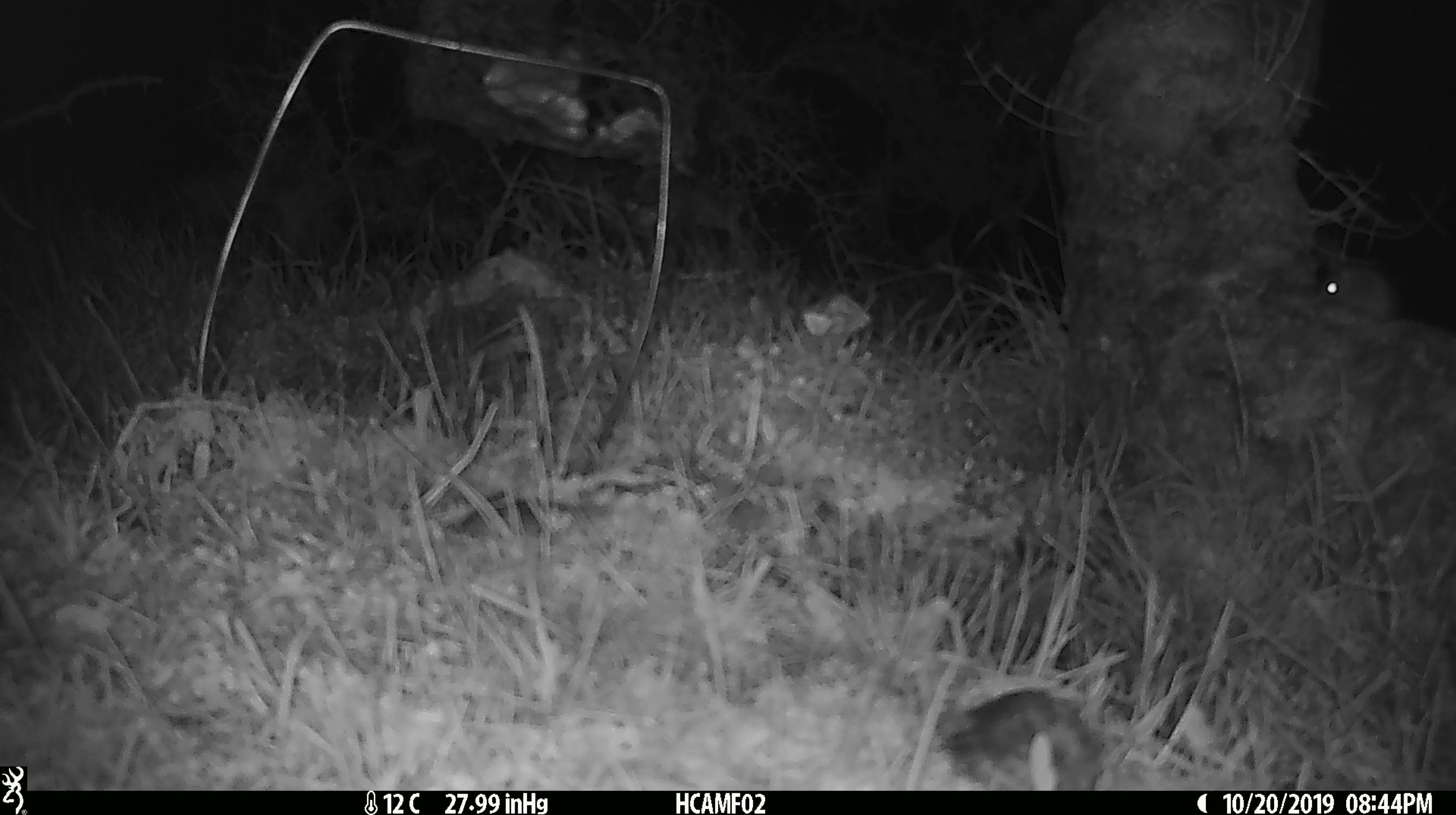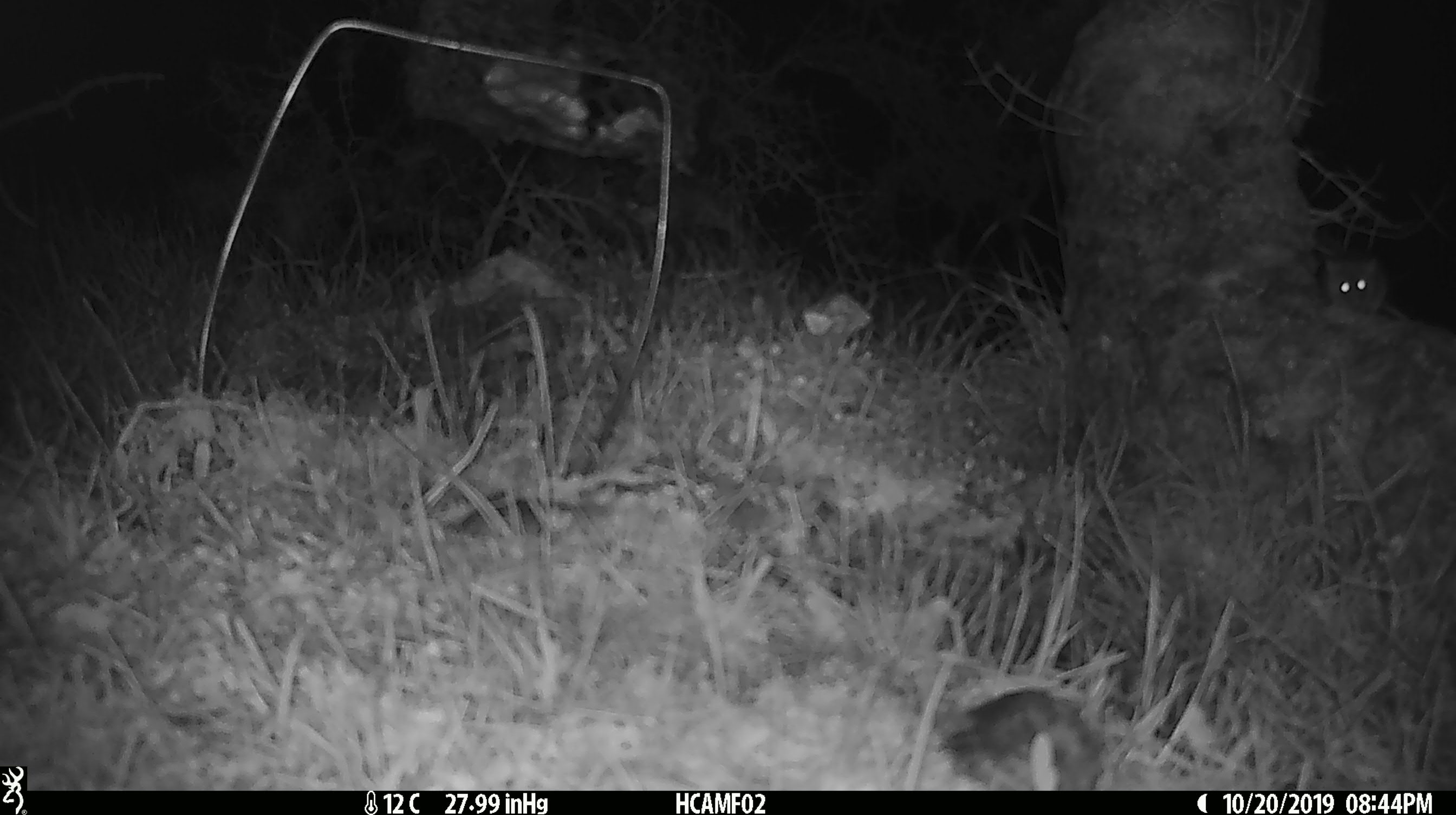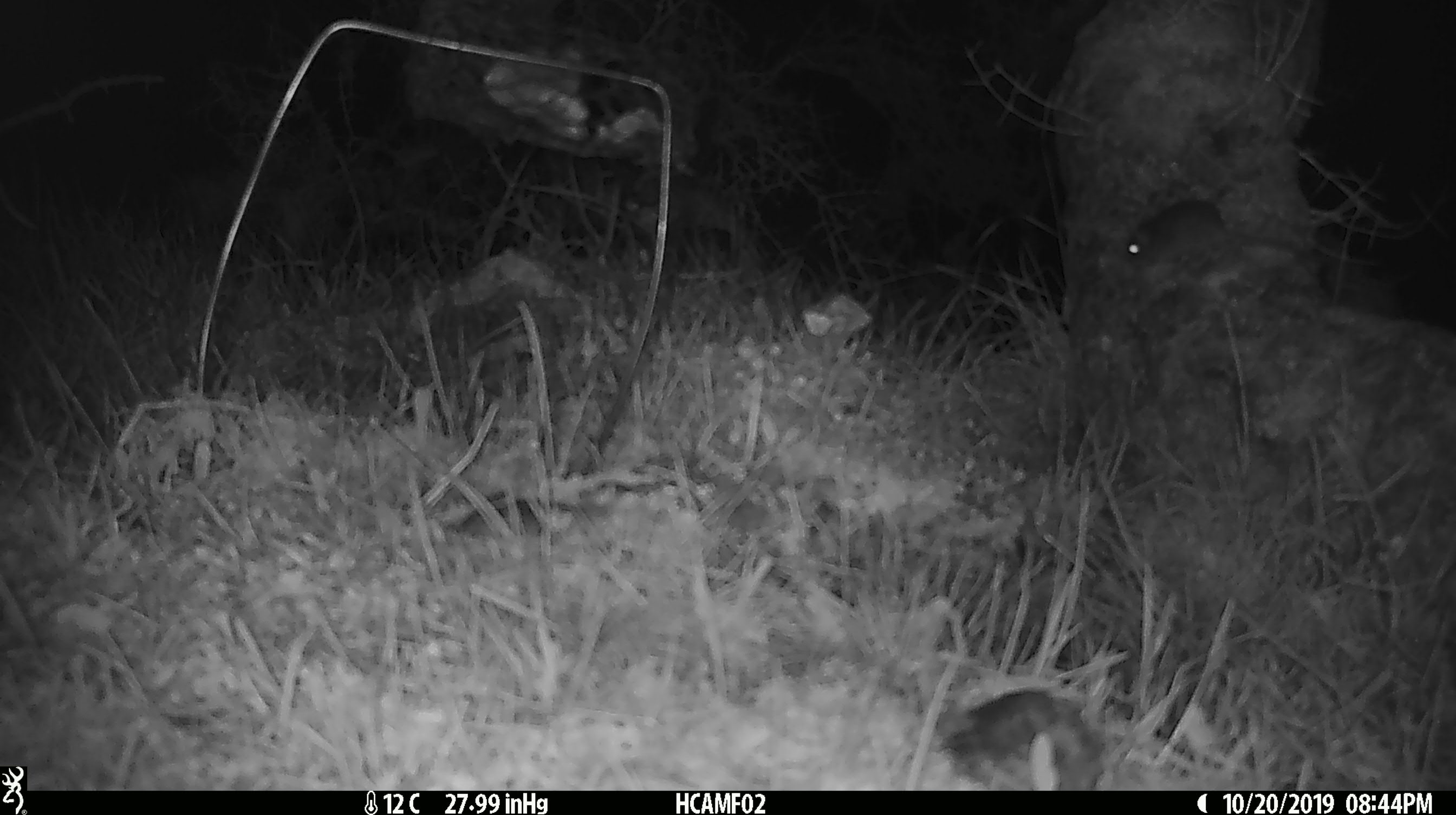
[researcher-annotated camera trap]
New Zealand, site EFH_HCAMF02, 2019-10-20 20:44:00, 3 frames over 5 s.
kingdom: Animalia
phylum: Chordata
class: Mammalia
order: Rodentia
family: Muridae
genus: Mus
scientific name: Mus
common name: mouse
Mouse (Mus).